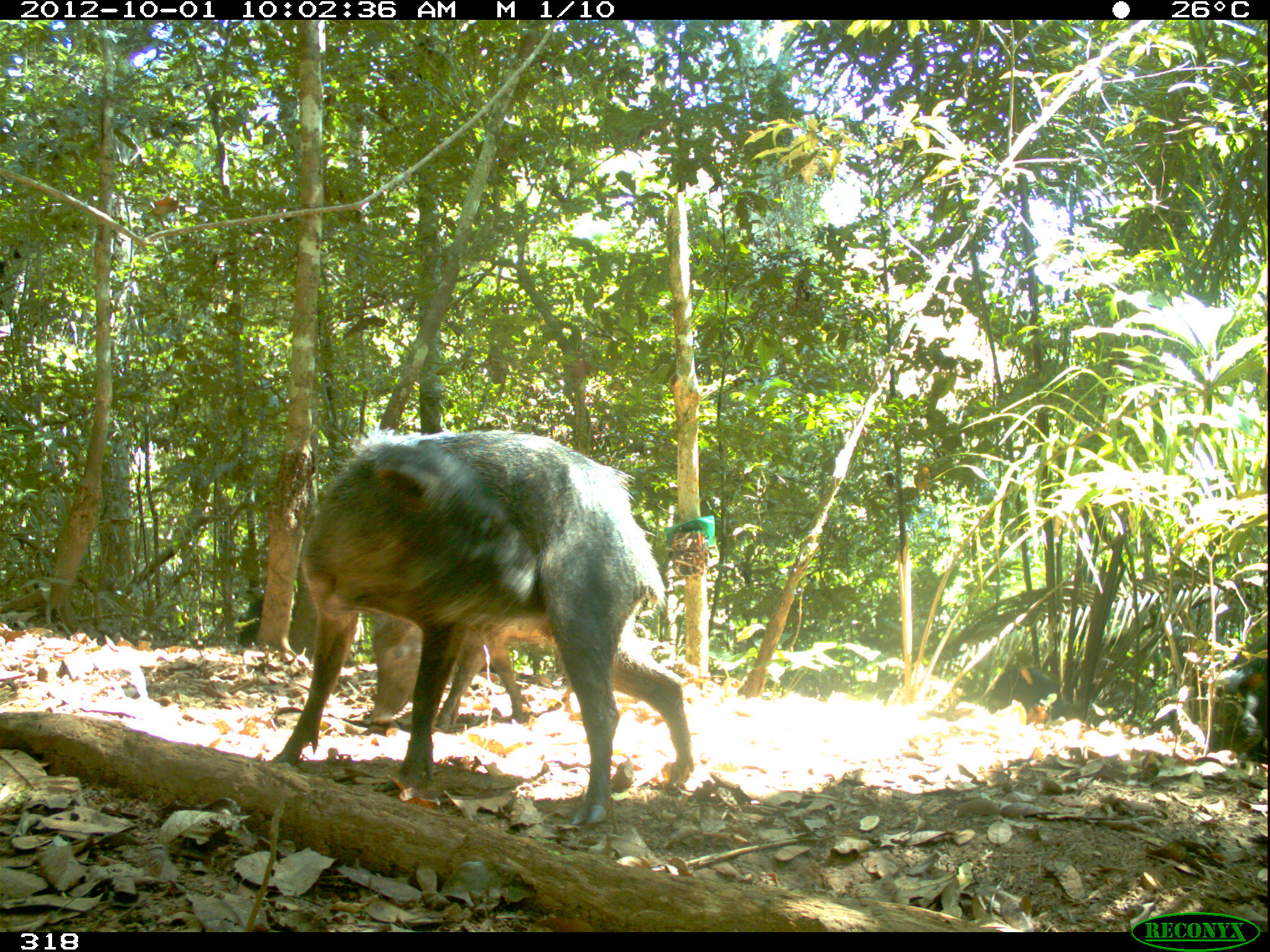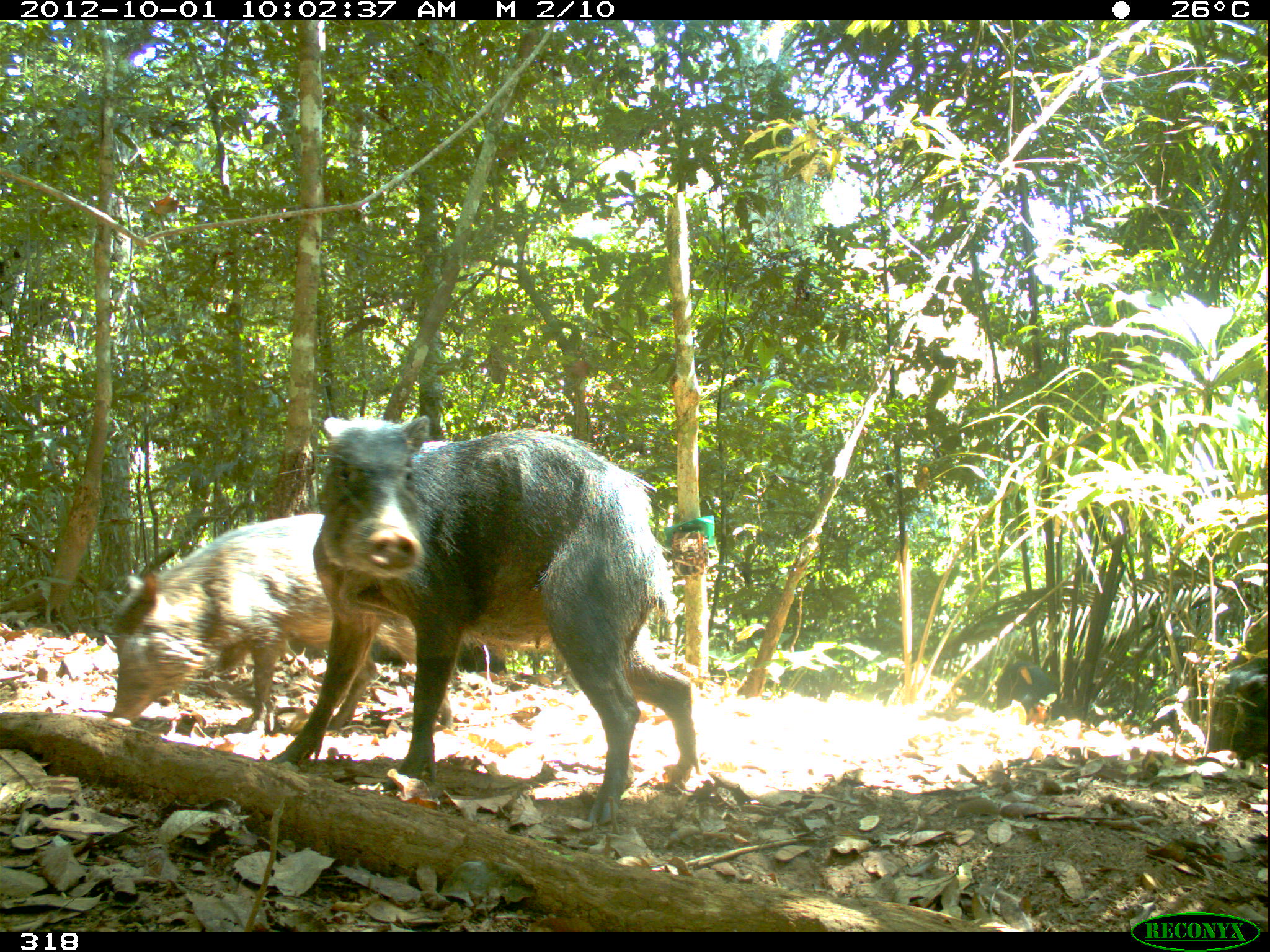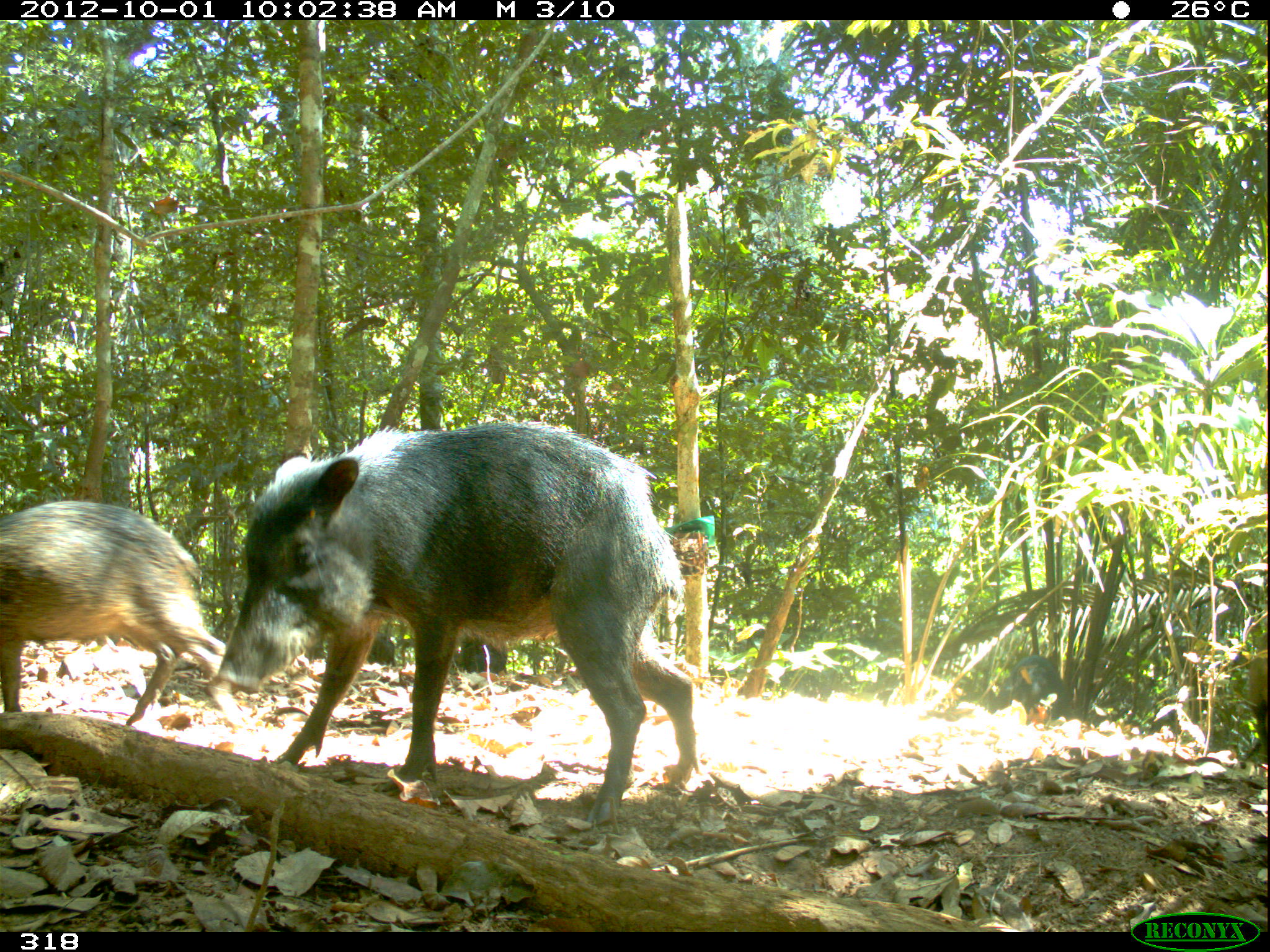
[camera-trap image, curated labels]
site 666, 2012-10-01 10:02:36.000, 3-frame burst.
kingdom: Animalia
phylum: Chordata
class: Mammalia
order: Artiodactyla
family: Tayassuidae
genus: Tayassu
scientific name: Tayassu pecari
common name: white-lipped peccary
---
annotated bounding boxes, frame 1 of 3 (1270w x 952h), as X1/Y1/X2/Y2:
tayassu pecari: 266/423/693/828; 362/611/643/731; 1202/657/1266/774; 985/663/1072/724; 236/588/263/648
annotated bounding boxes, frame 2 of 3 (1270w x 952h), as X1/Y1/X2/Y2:
tayassu pecari: 265/410/698/826; 108/506/462/730; 1203/652/1264/795; 360/620/508/678; 977/658/1070/712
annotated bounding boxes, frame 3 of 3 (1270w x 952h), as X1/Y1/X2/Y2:
tayassu pecari: 211/416/701/833; 0/501/252/738; 990/654/1072/722; 1246/629/1269/765; 451/634/509/674; 366/633/397/668